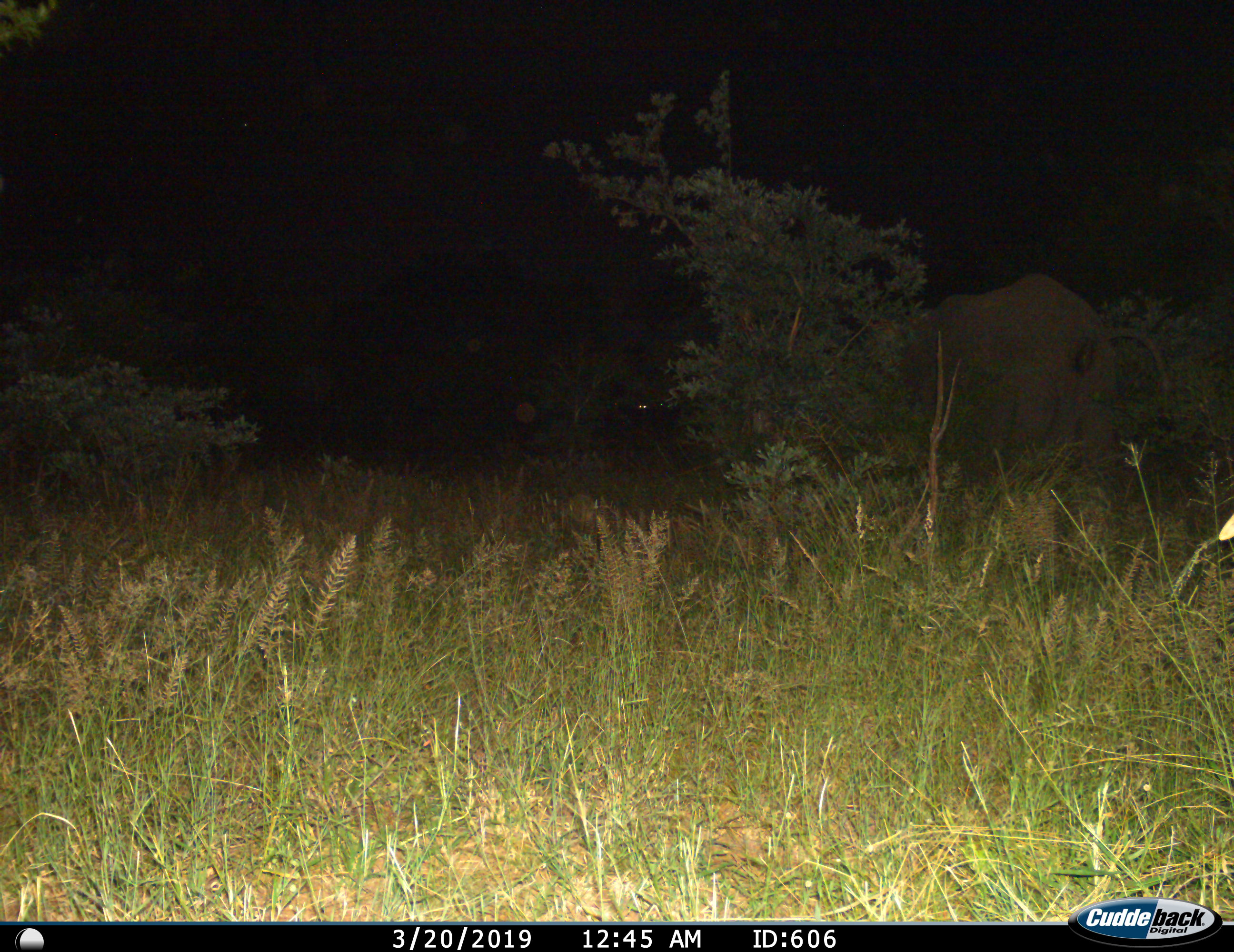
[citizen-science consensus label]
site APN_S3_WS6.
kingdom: Animalia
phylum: Chordata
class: Mammalia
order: Proboscidea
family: Elephantidae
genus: Loxodonta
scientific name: Loxodonta africana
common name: african bush elephant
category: elephant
Elephant (african bush elephant) (Loxodonta africana), count 1. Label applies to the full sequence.